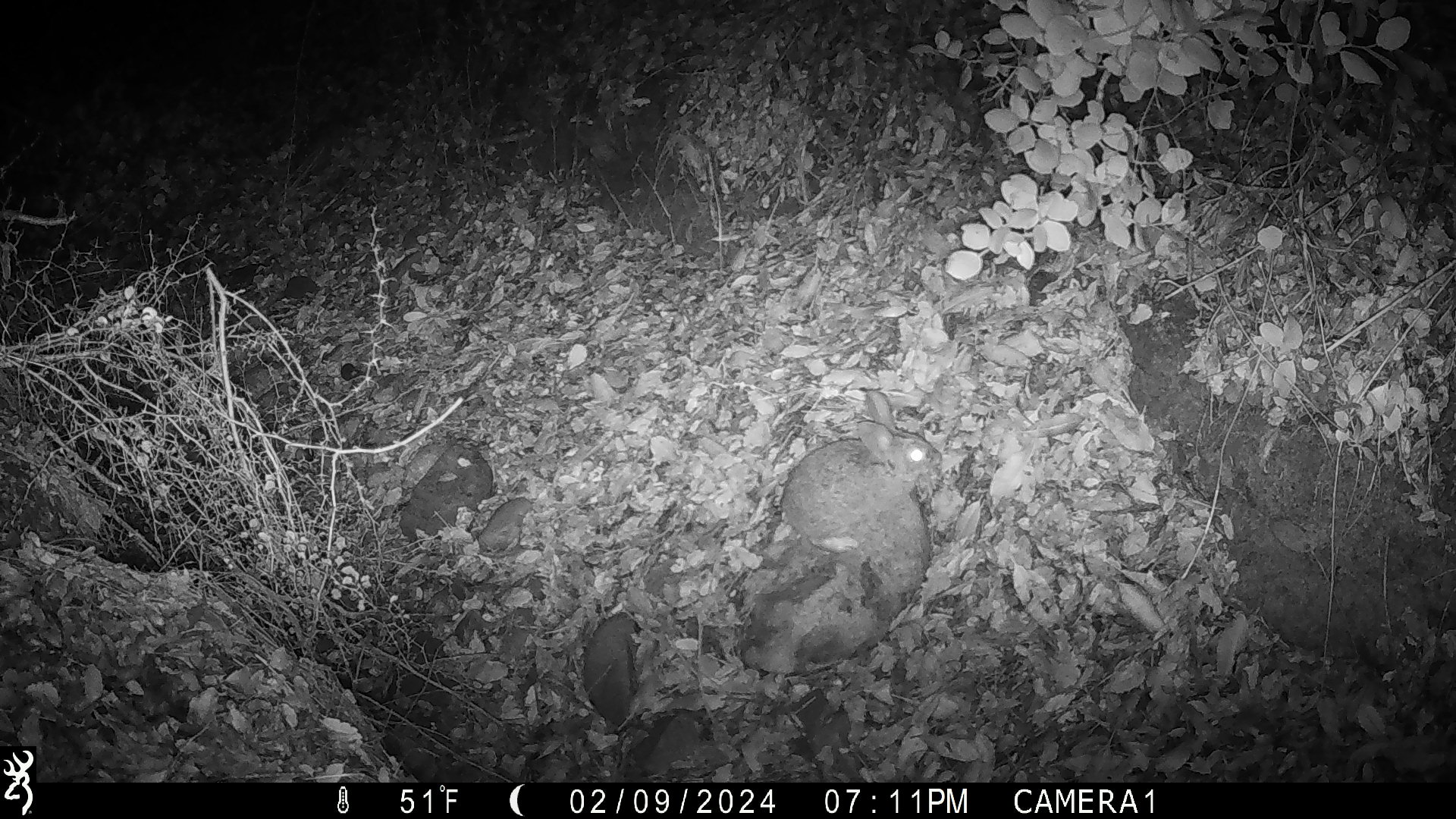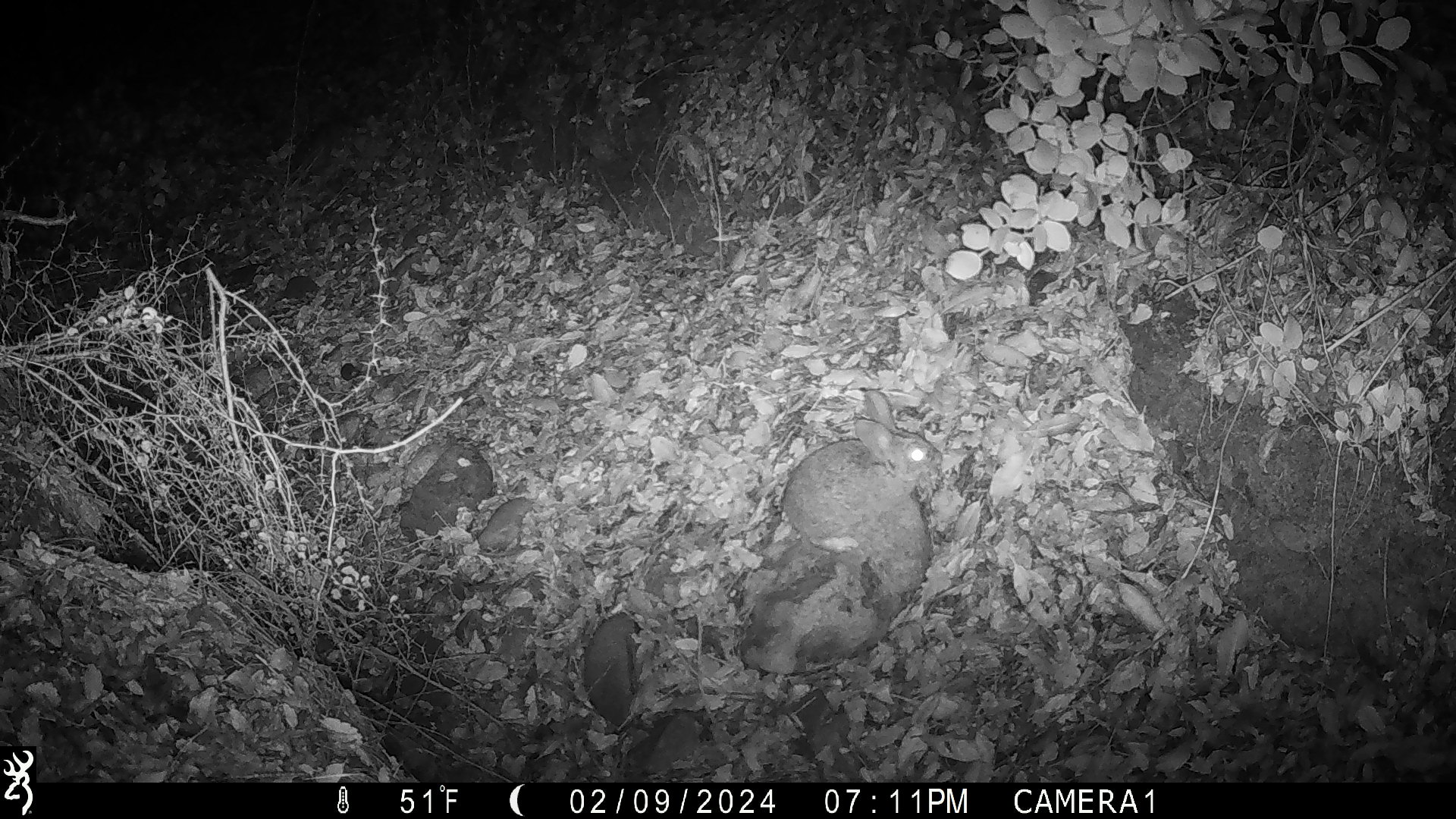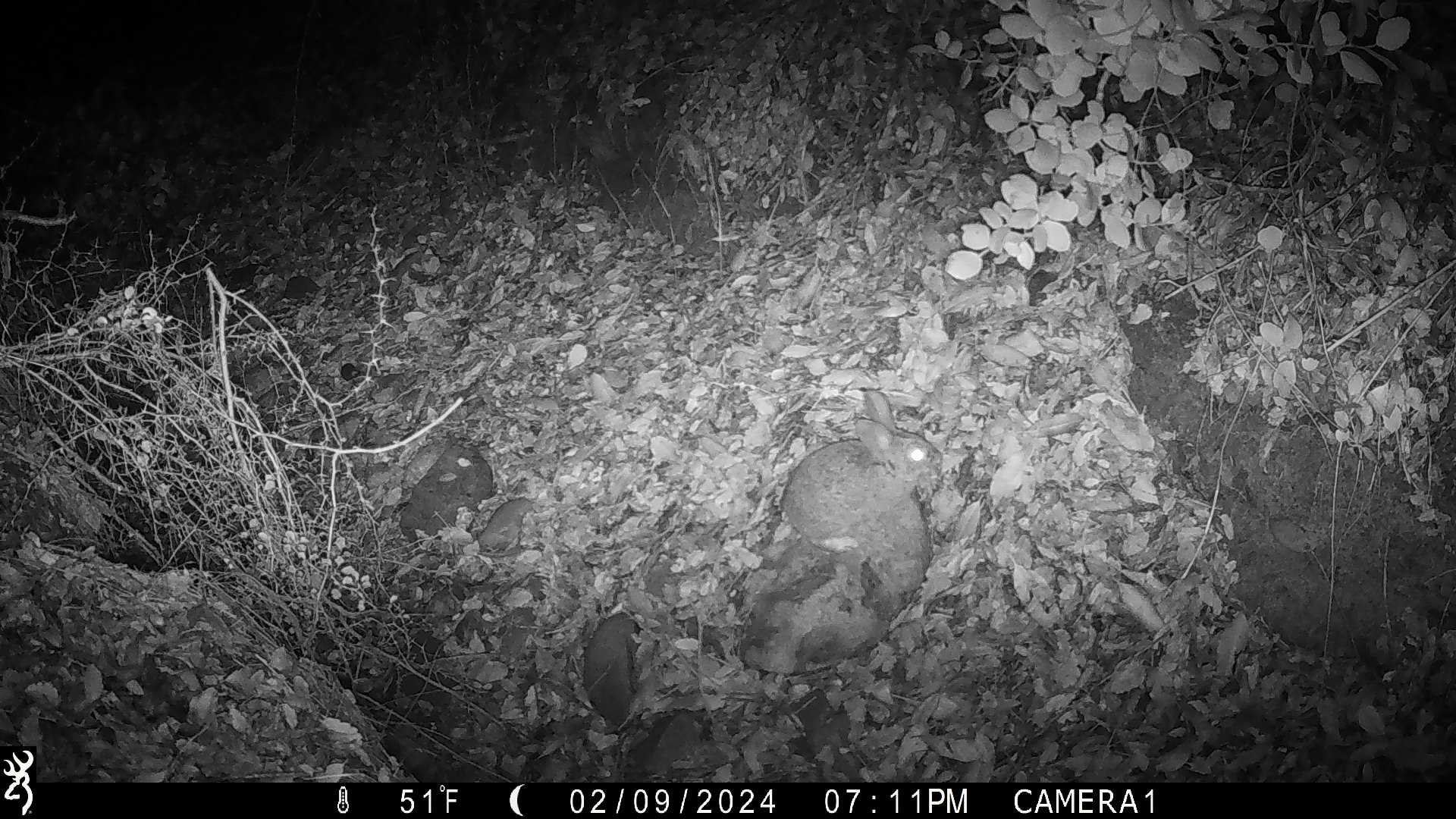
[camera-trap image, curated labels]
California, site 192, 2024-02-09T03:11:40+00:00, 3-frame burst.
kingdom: Animalia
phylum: Chordata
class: Mammalia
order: Lagomorpha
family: Leporidae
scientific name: Leporidae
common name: rabbit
Rabbit (Leporidae).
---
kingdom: Animalia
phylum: Chordata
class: Mammalia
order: Lagomorpha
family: Leporidae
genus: Sylvilagus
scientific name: Sylvilagus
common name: cottontail rabbit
Cottontail rabbit (Sylvilagus).